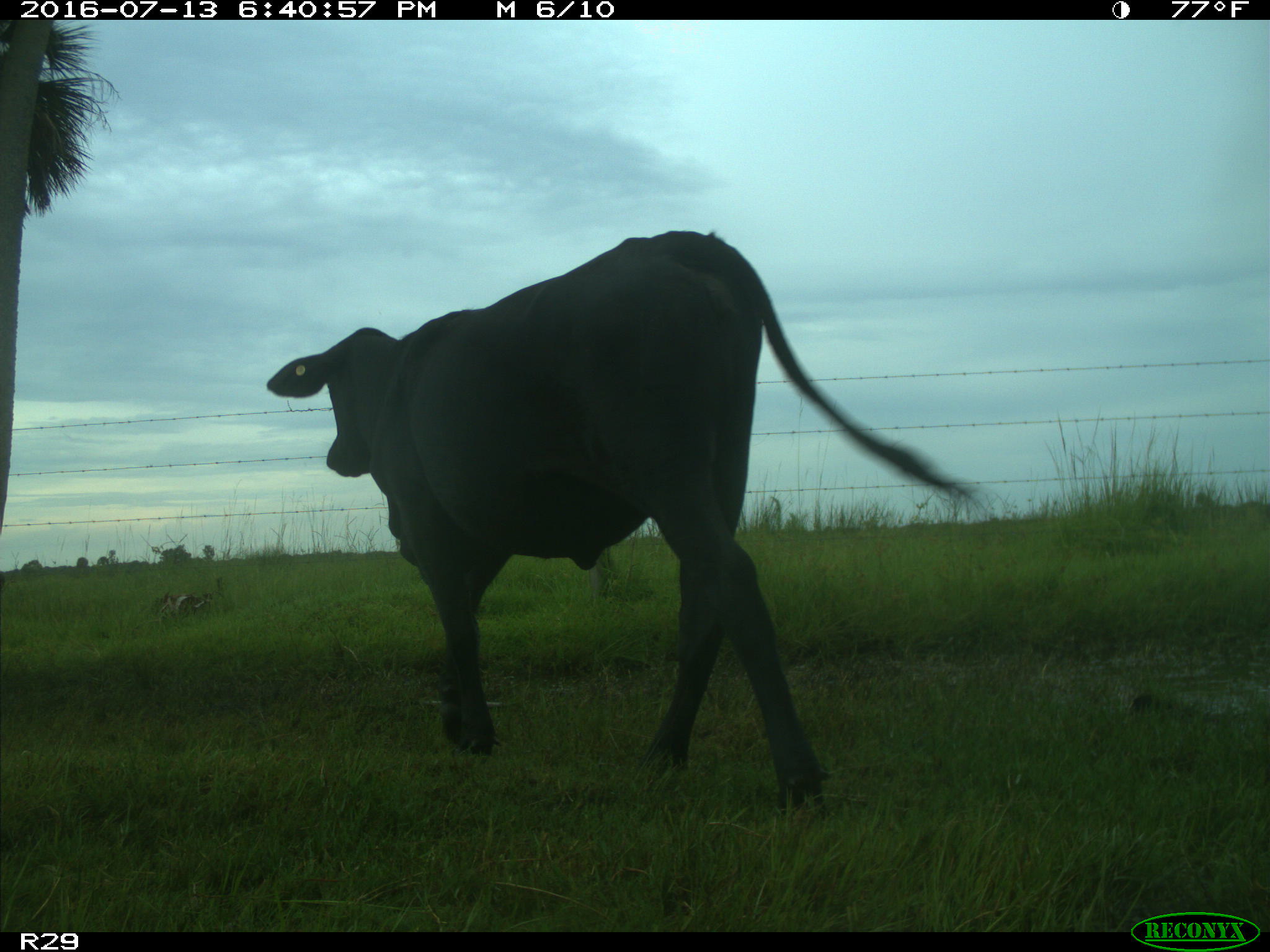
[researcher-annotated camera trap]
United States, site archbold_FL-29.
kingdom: Animalia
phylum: Chordata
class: Mammalia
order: Artiodactyla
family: Bovidae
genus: Bos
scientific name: Bos taurus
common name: domestic cow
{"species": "Bos taurus (domestic cow)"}